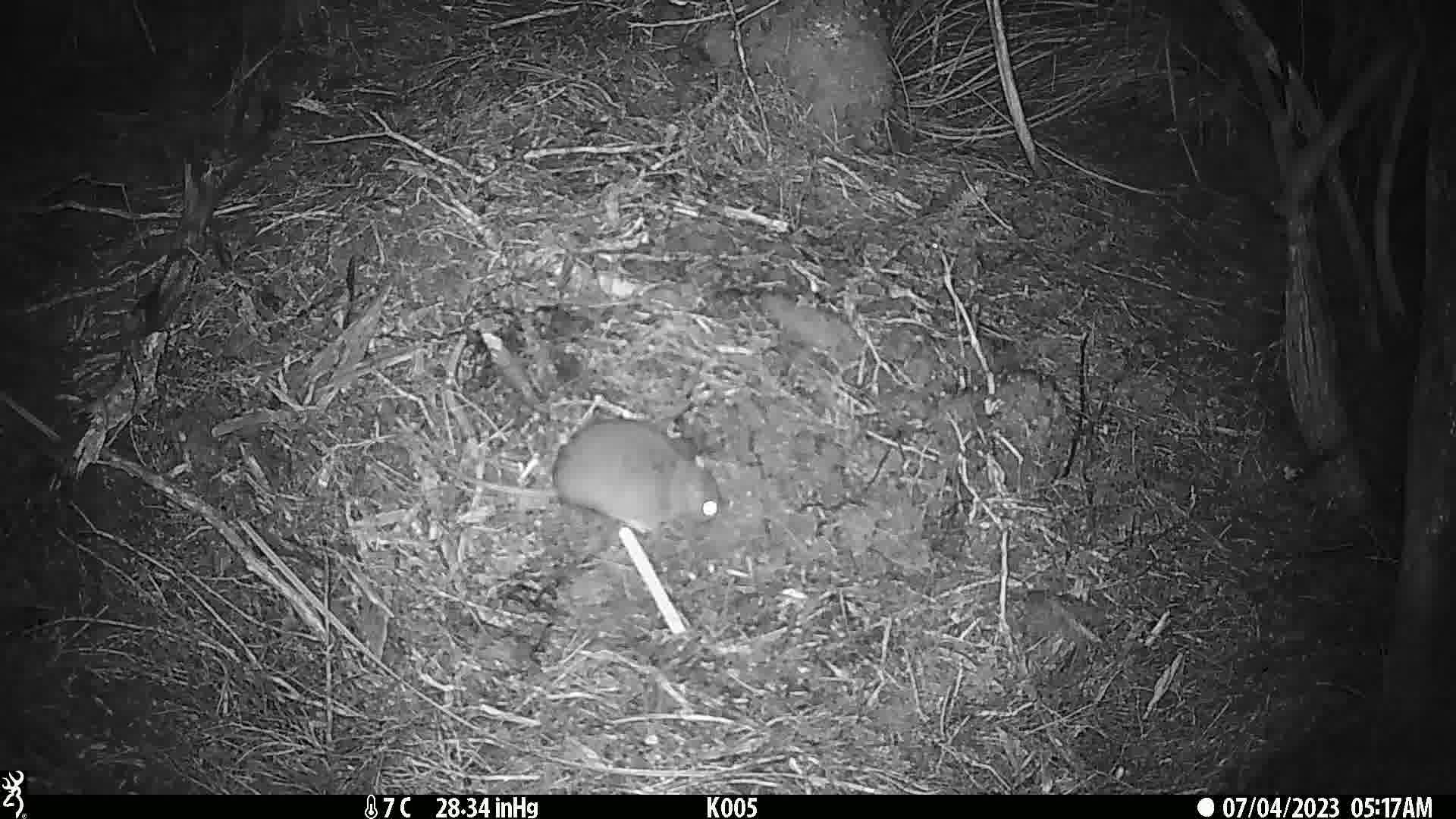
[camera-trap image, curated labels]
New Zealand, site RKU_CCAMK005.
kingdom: Animalia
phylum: Chordata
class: Mammalia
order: Rodentia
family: Muridae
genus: Rattus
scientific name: Rattus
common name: rat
Rat (Rattus).